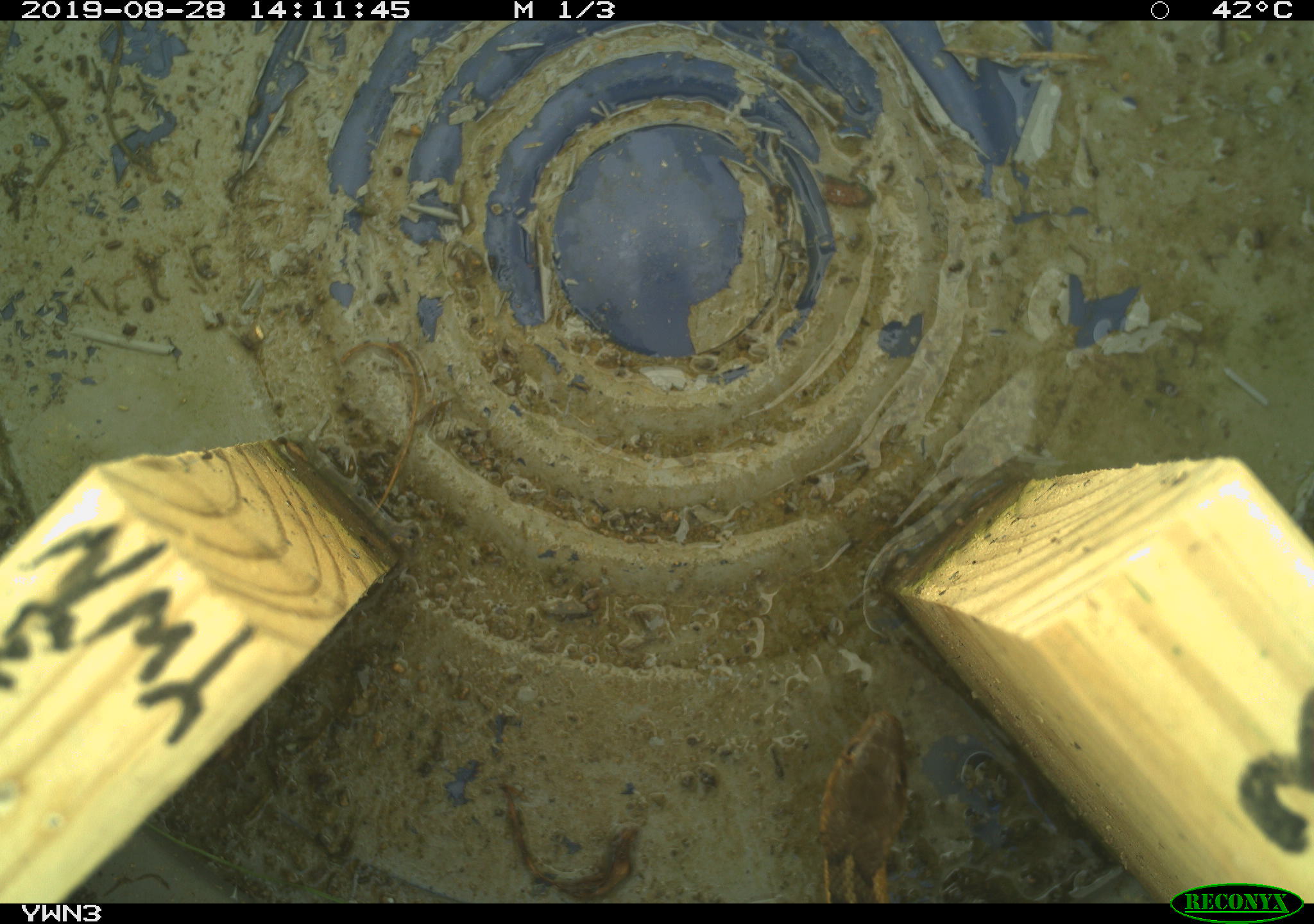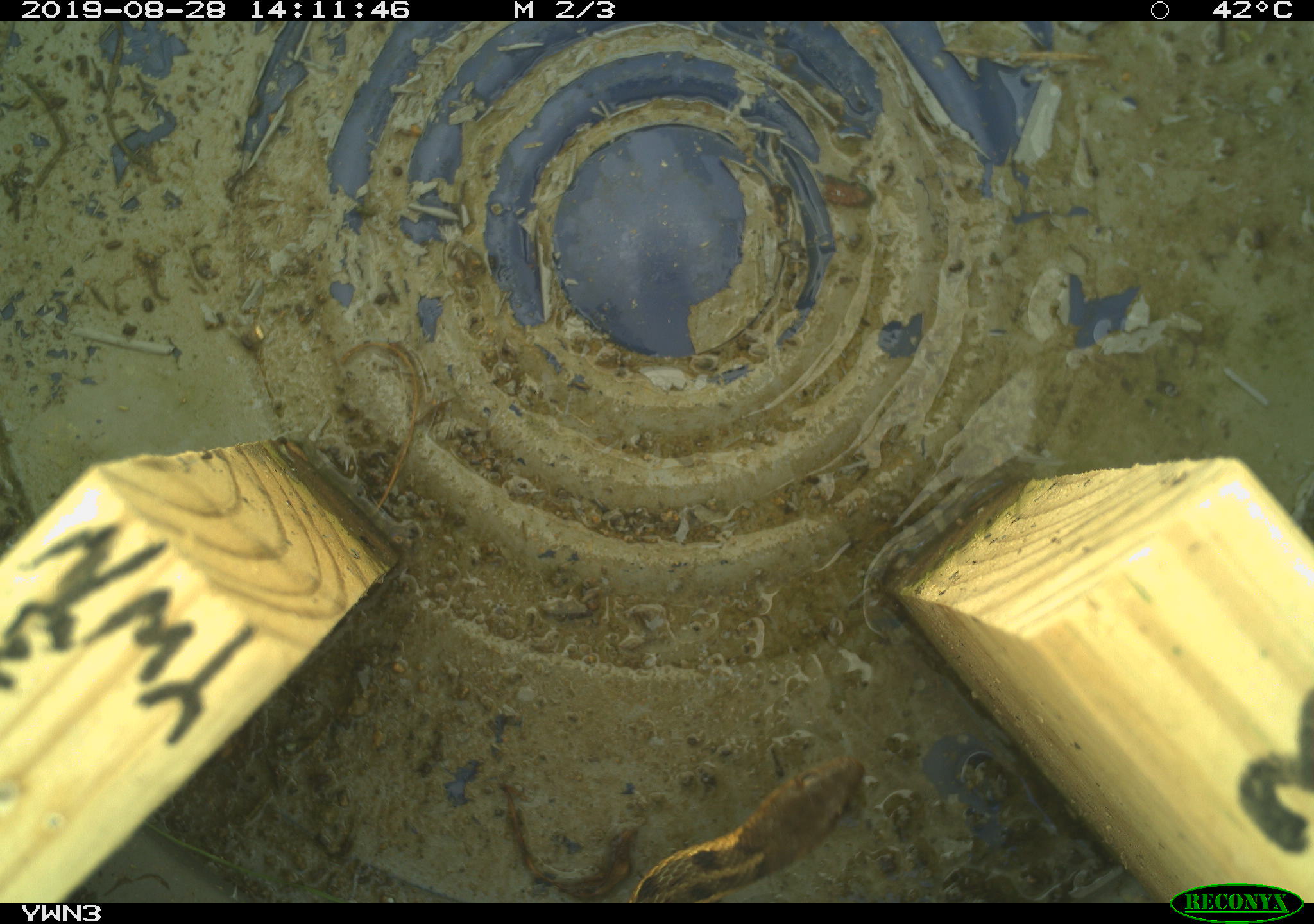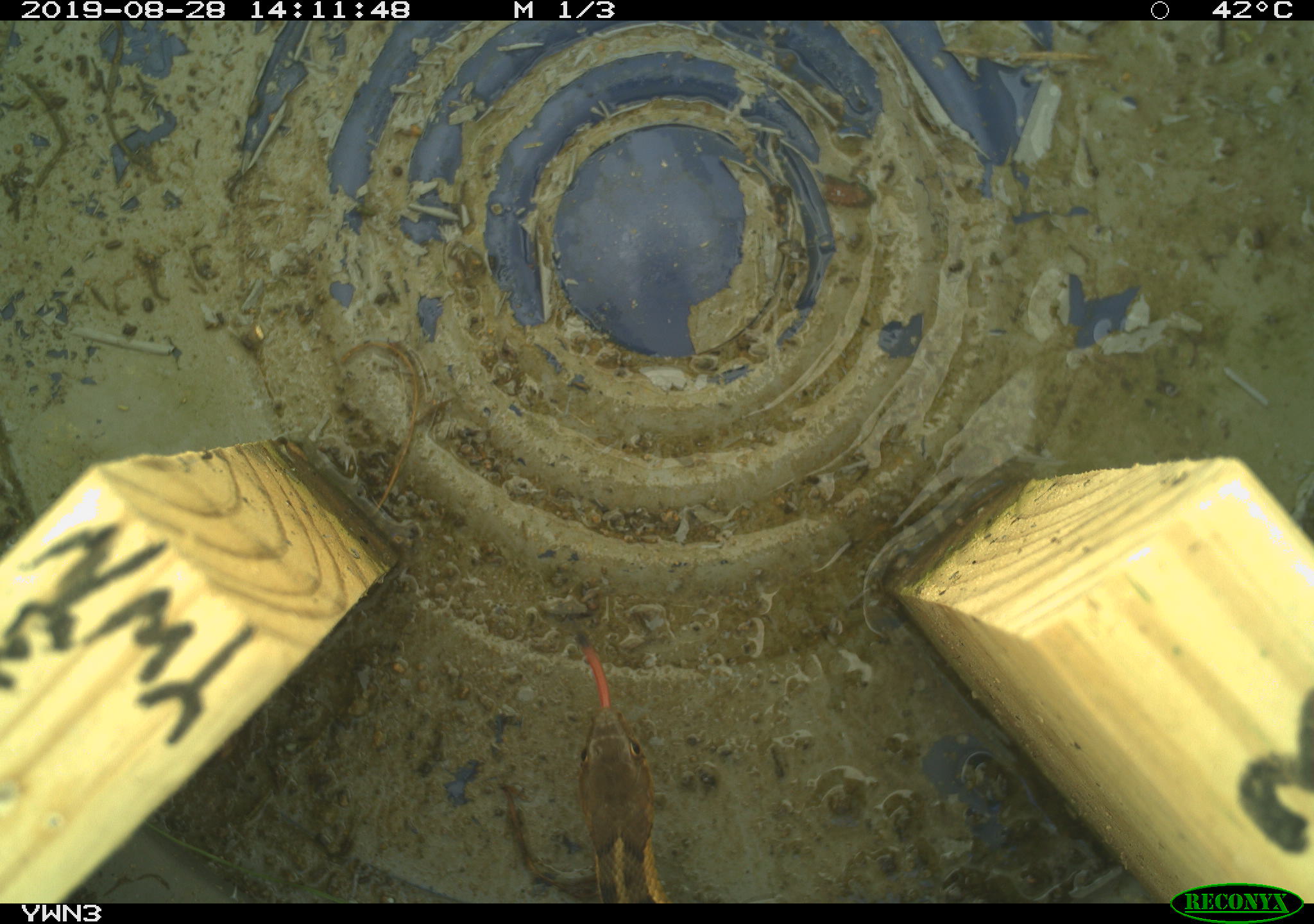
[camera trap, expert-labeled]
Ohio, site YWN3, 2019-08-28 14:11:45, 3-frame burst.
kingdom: Animalia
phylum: Chordata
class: Reptilia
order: Squamata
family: Colubridae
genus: Thamnophis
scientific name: Thamnophis sirtalis sirtalis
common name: eastern gartersnake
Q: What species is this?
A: Eastern gartersnake (Thamnophis sirtalis sirtalis).